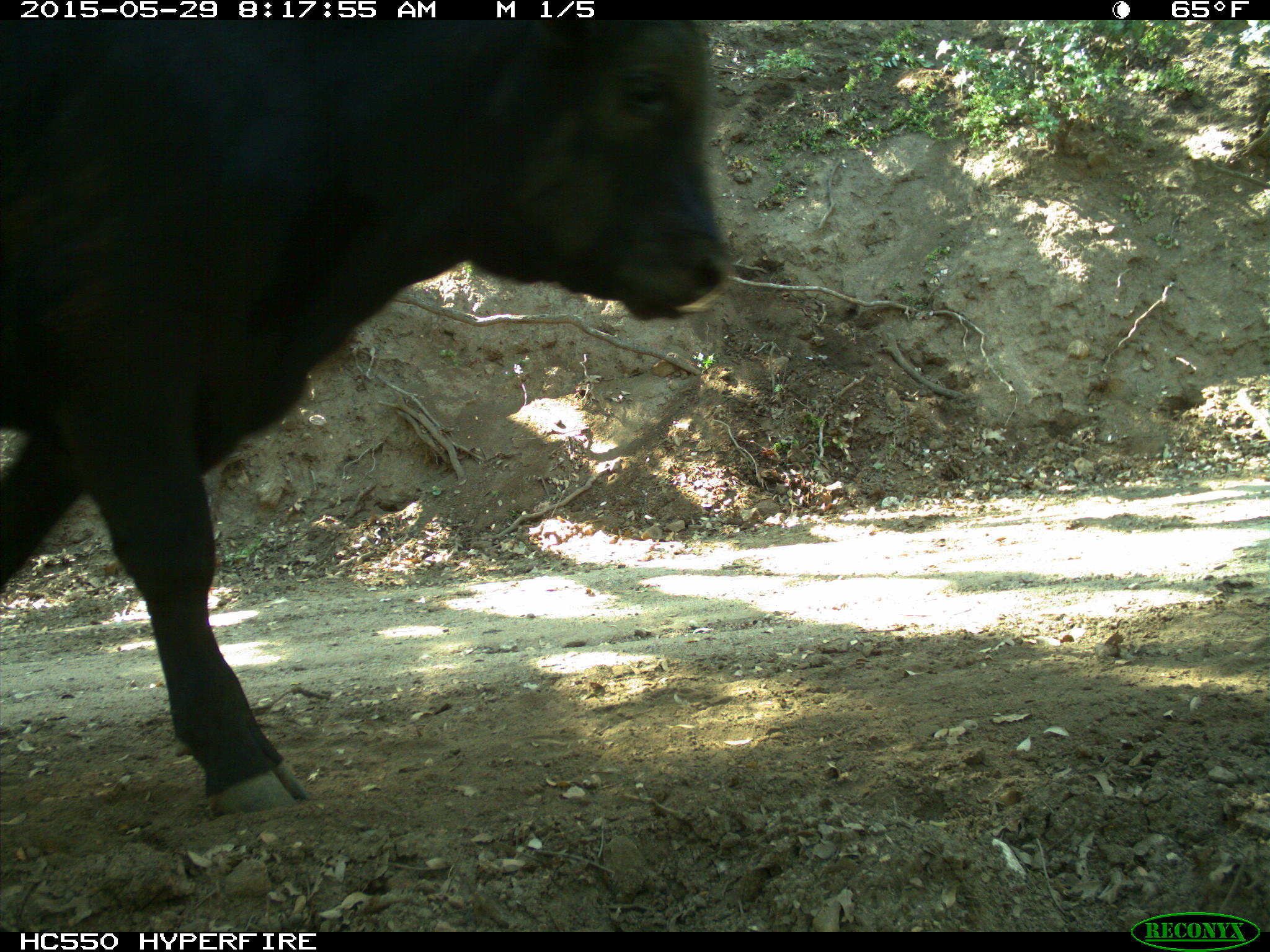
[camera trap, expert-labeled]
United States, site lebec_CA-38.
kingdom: Animalia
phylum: Chordata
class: Mammalia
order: Artiodactyla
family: Bovidae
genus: Bos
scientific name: Bos taurus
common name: domestic cow